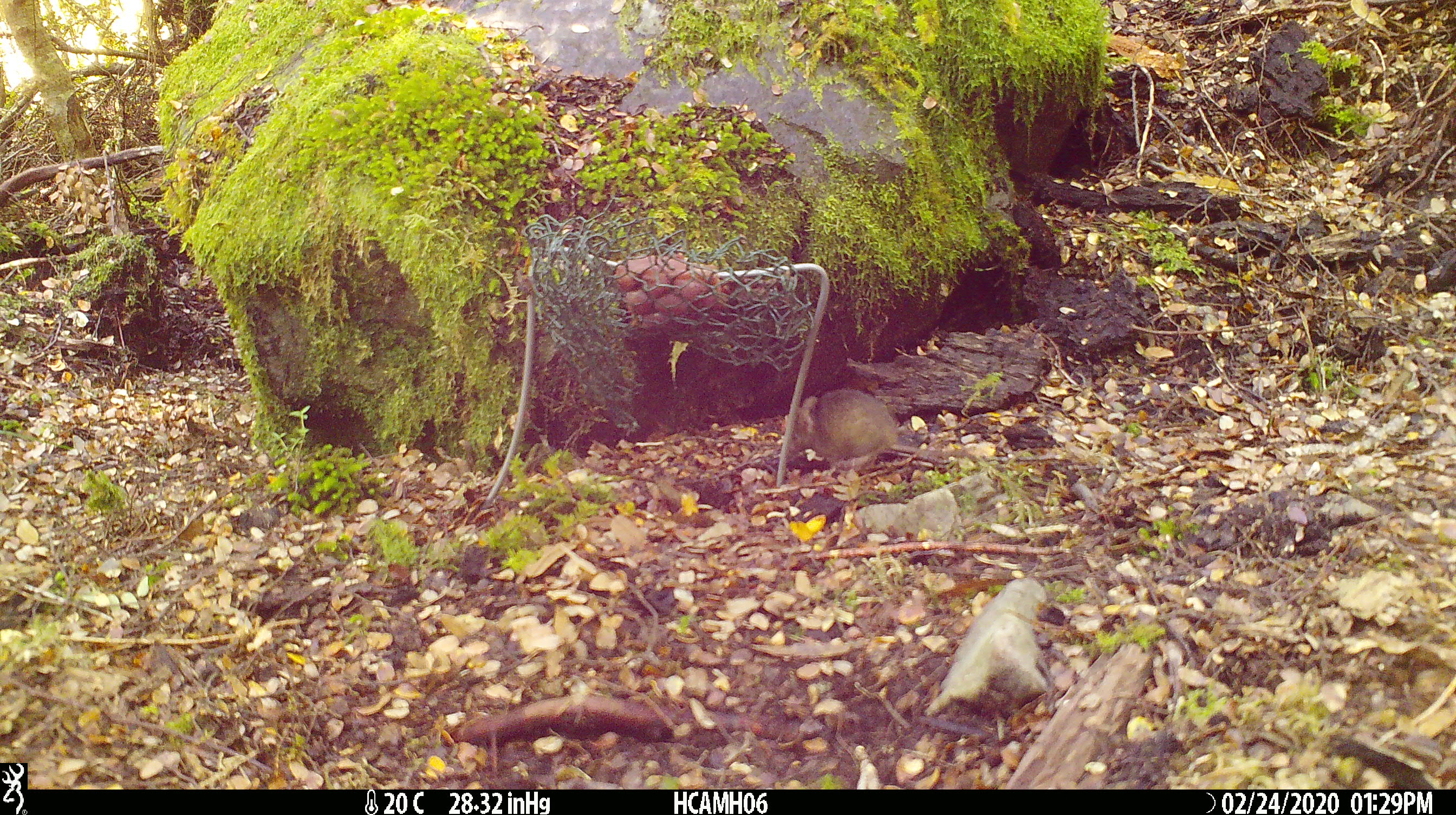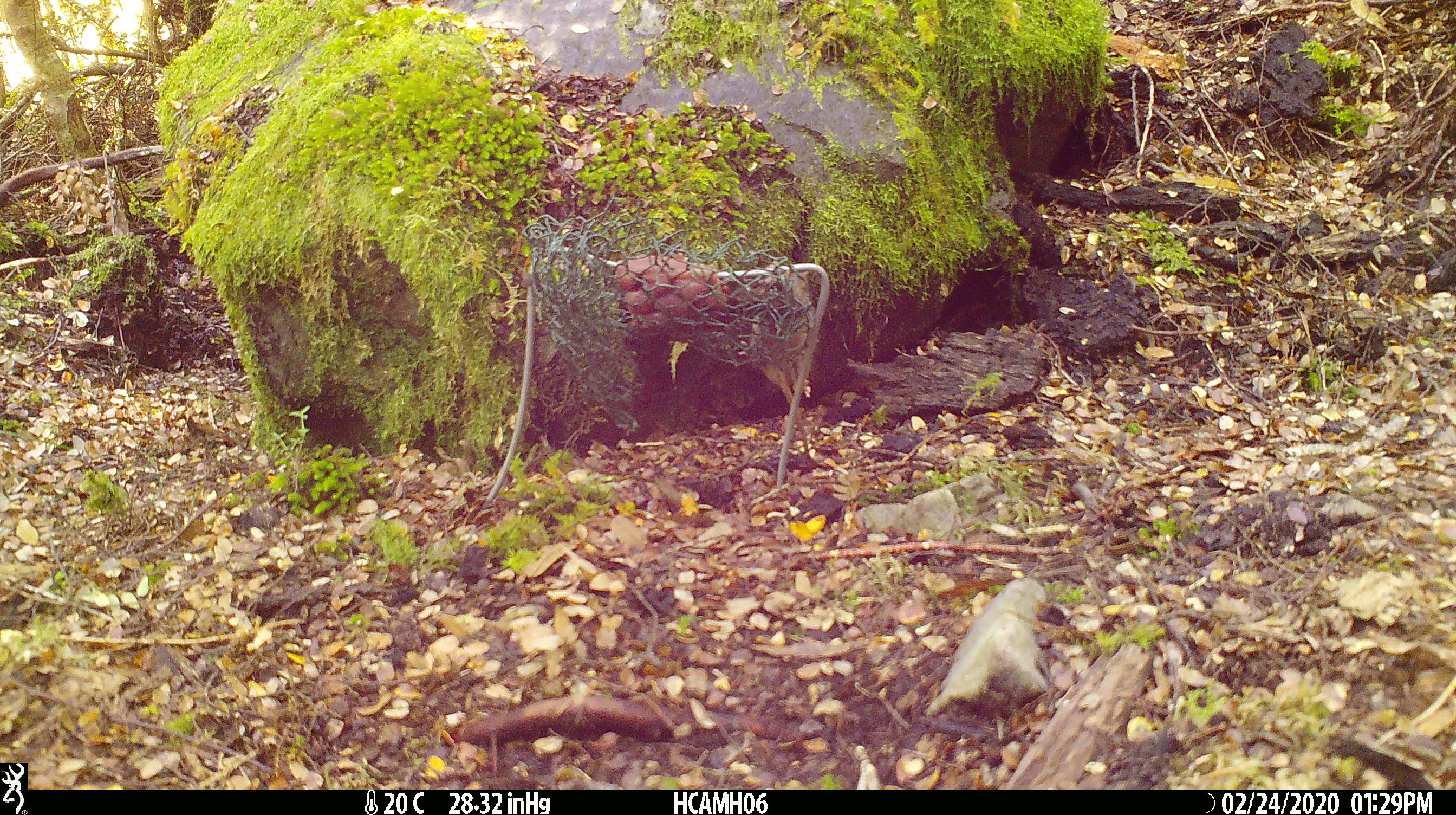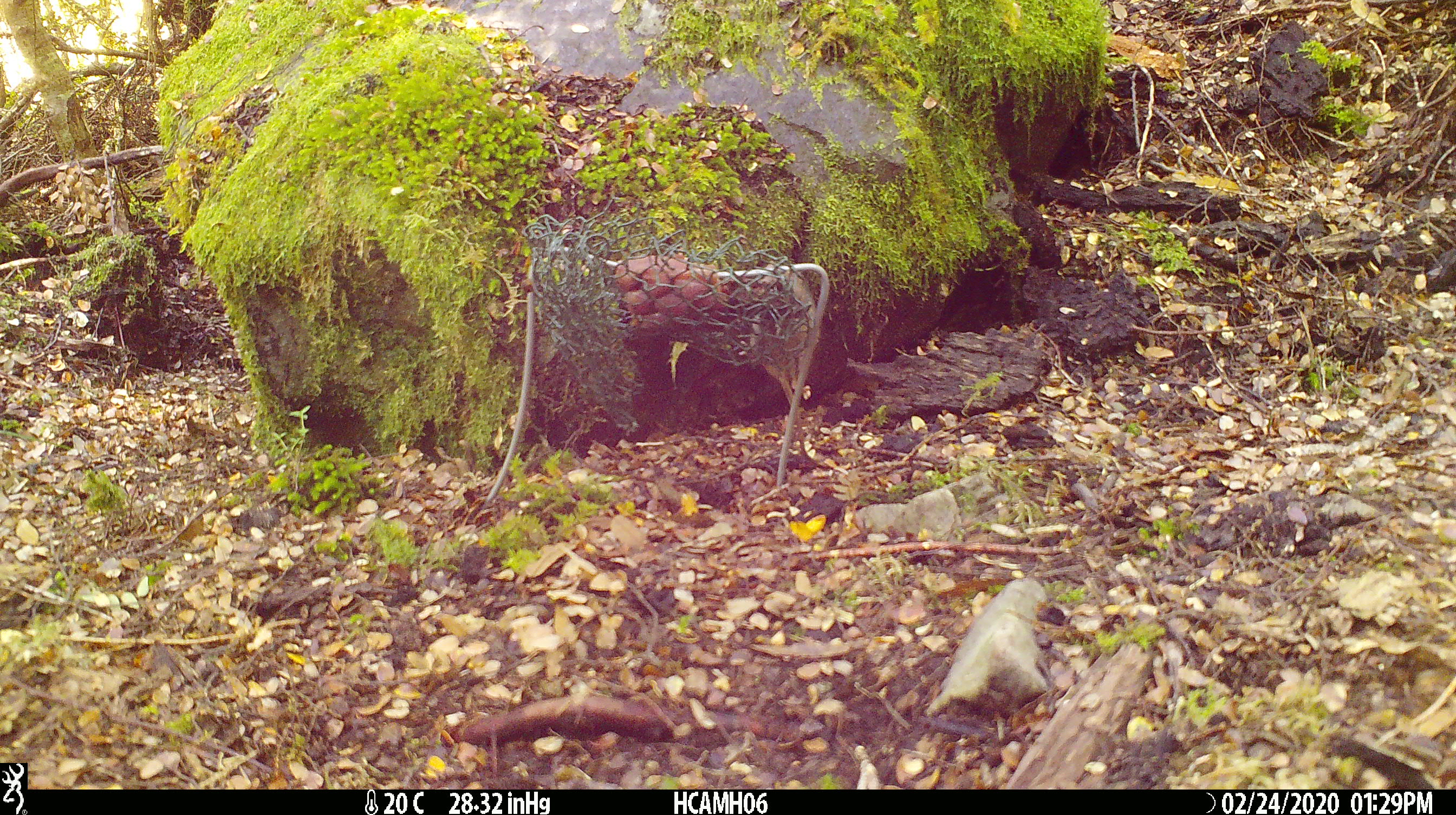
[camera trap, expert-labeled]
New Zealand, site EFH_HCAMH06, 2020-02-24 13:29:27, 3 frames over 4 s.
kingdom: Animalia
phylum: Chordata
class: Mammalia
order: Rodentia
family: Muridae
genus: Mus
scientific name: Mus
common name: mouse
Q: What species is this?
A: Mouse (Mus).